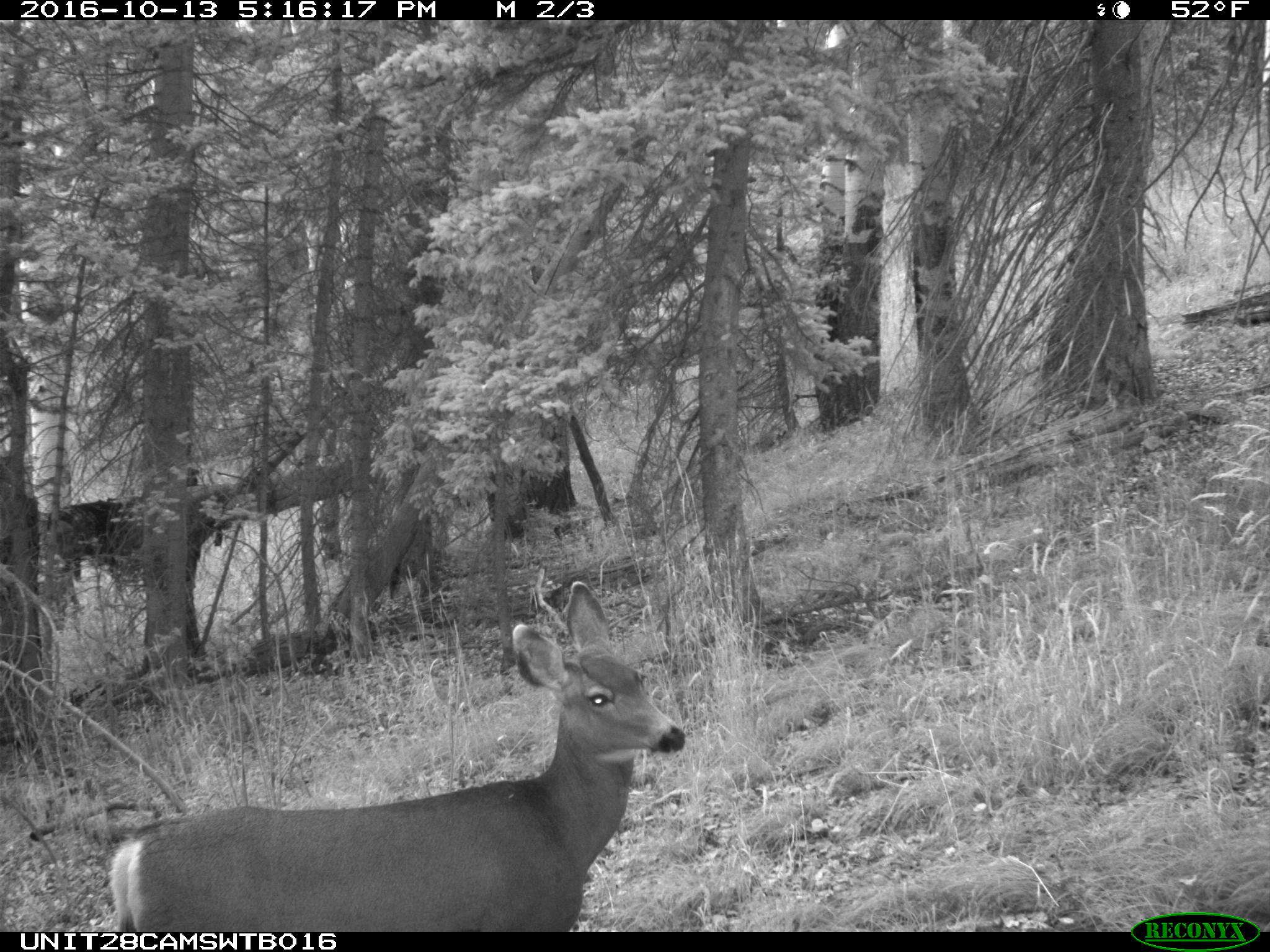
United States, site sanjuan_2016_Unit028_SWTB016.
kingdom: Animalia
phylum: Chordata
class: Mammalia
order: Artiodactyla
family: Cervidae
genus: Odocoileus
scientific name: Odocoileus hemionus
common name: mule deer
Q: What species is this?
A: Odocoileus hemionus (mule deer).